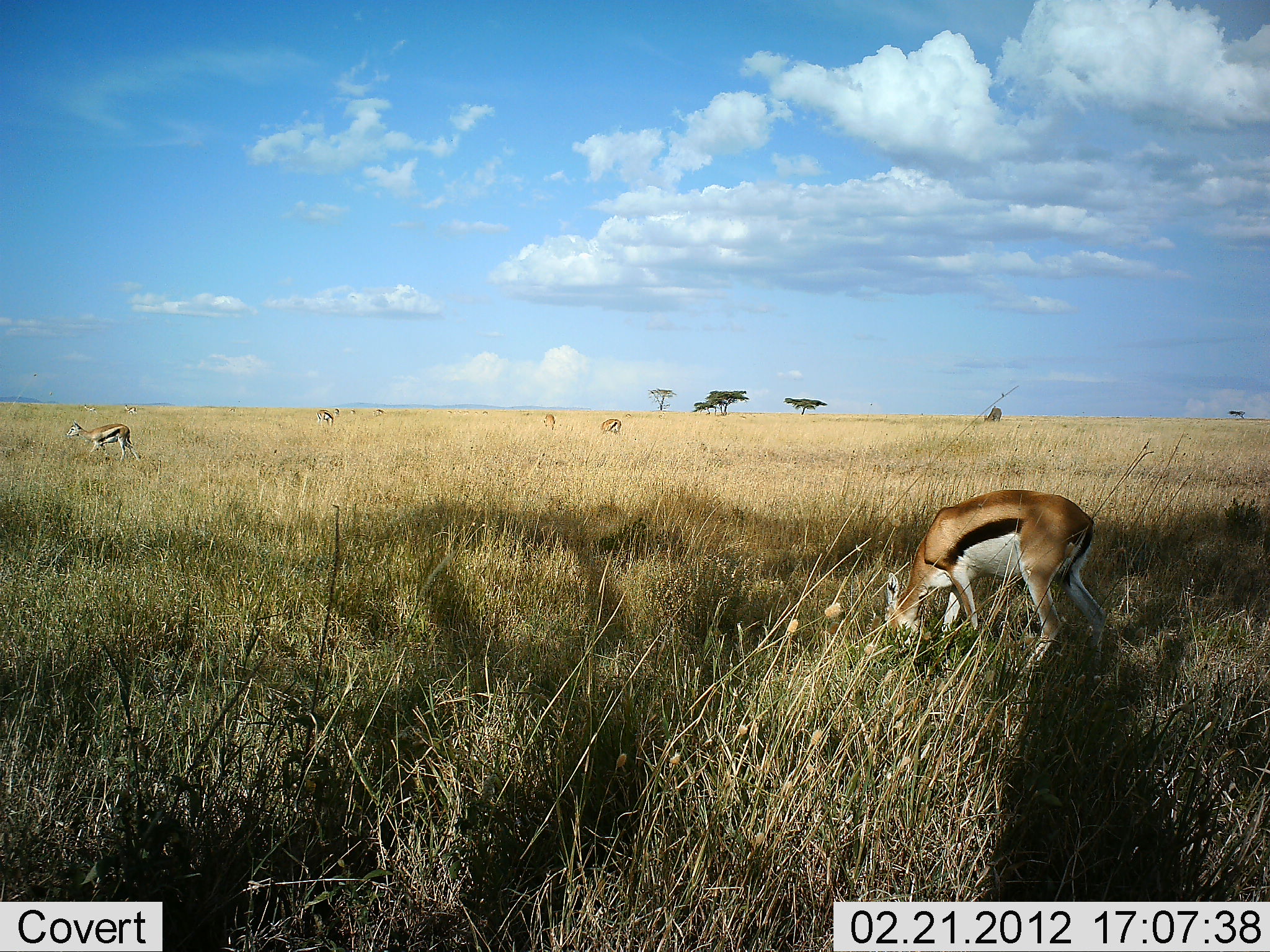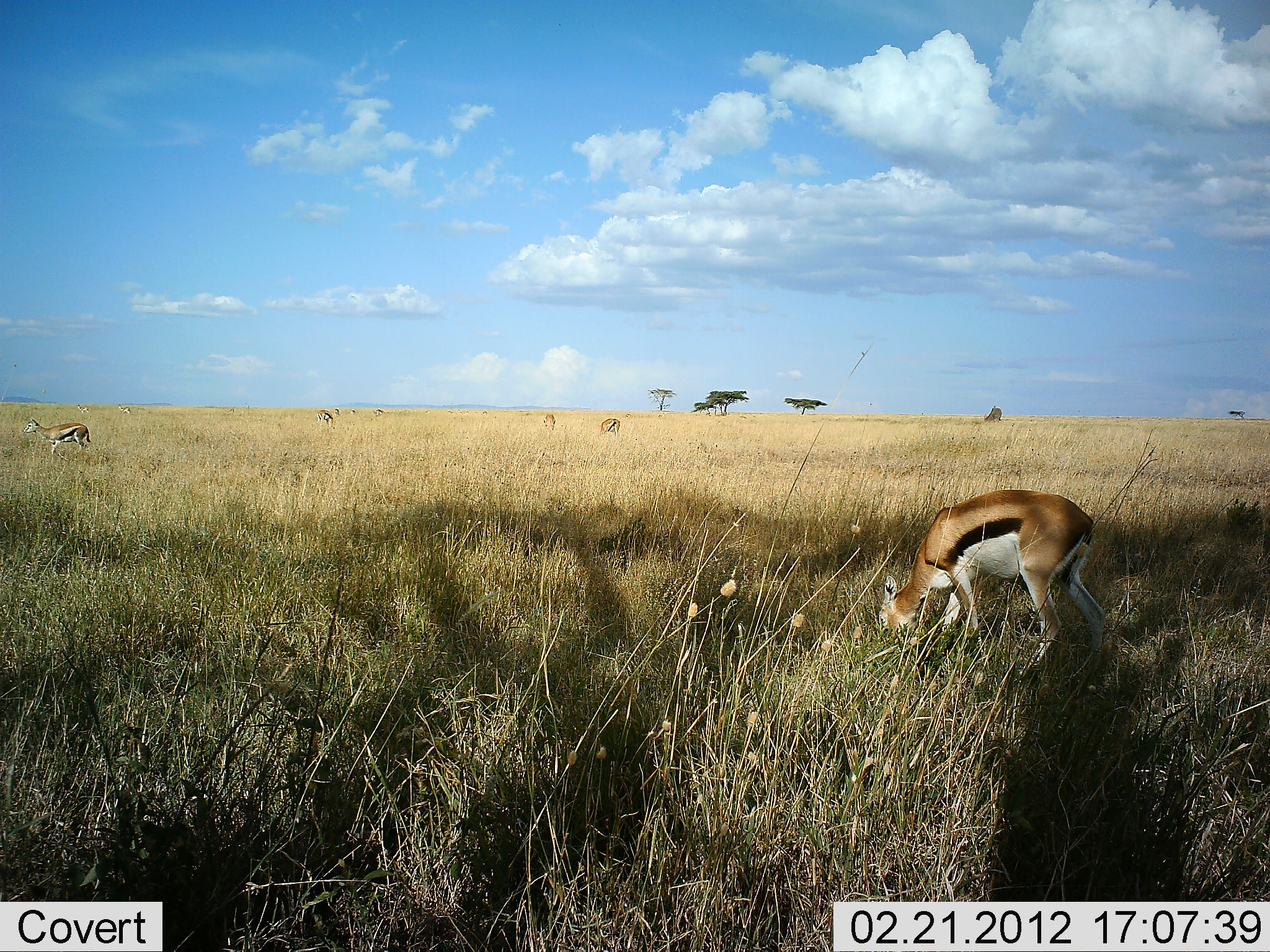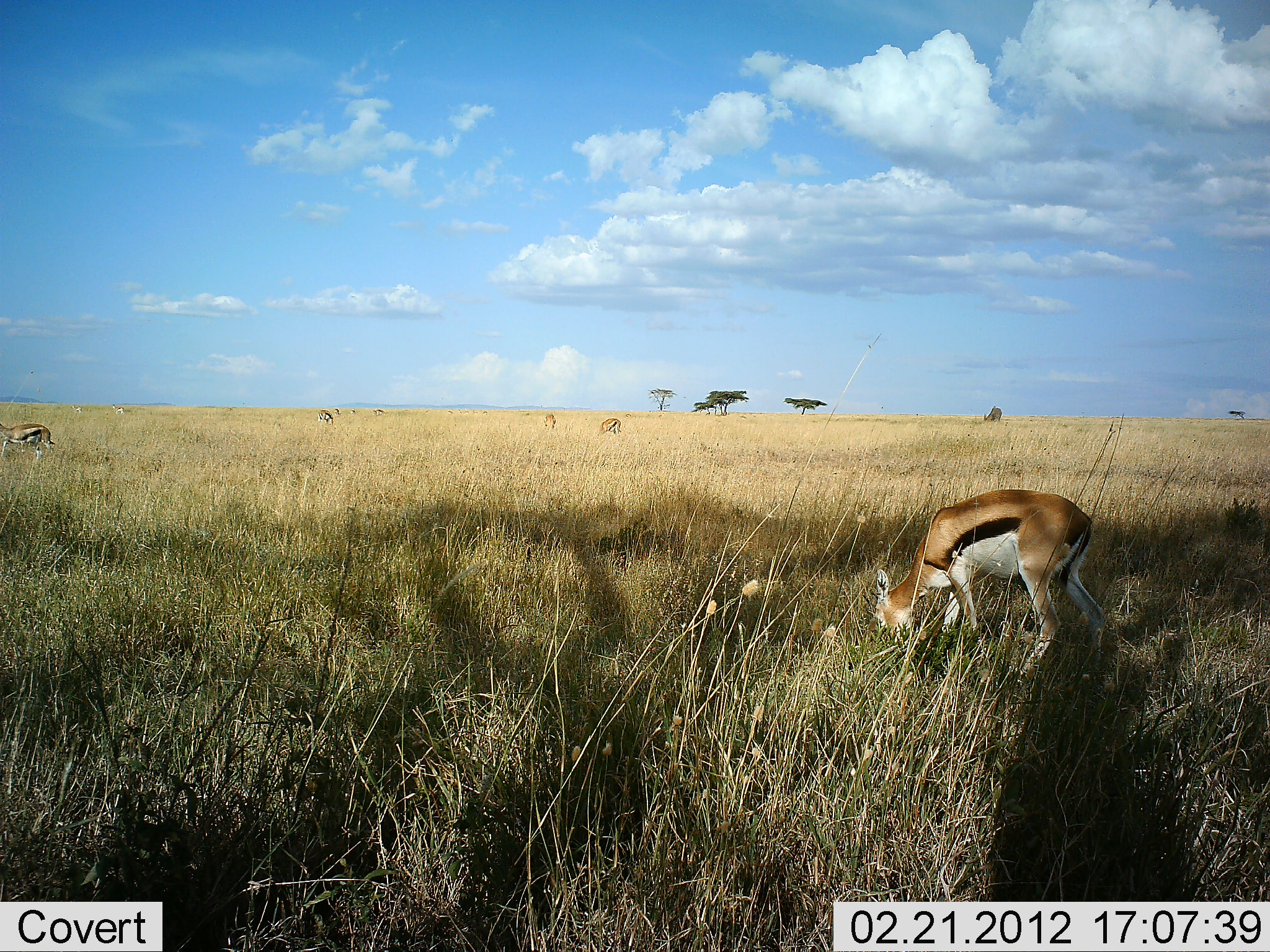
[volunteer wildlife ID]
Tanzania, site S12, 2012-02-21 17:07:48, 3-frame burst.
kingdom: Animalia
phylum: Chordata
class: Mammalia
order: Artiodactyla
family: Bovidae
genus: Eudorcas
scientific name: Eudorcas thomsonii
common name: thomson's gazelle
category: gazellethomsons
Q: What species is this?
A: Gazellethomsons (thomson's gazelle) (Eudorcas thomsonii).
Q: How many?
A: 5.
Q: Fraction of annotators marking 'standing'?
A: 14%.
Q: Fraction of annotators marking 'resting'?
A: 0%.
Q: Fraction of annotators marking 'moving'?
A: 57%.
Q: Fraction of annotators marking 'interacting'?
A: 0%.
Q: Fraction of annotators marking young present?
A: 0%.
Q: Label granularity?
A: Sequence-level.